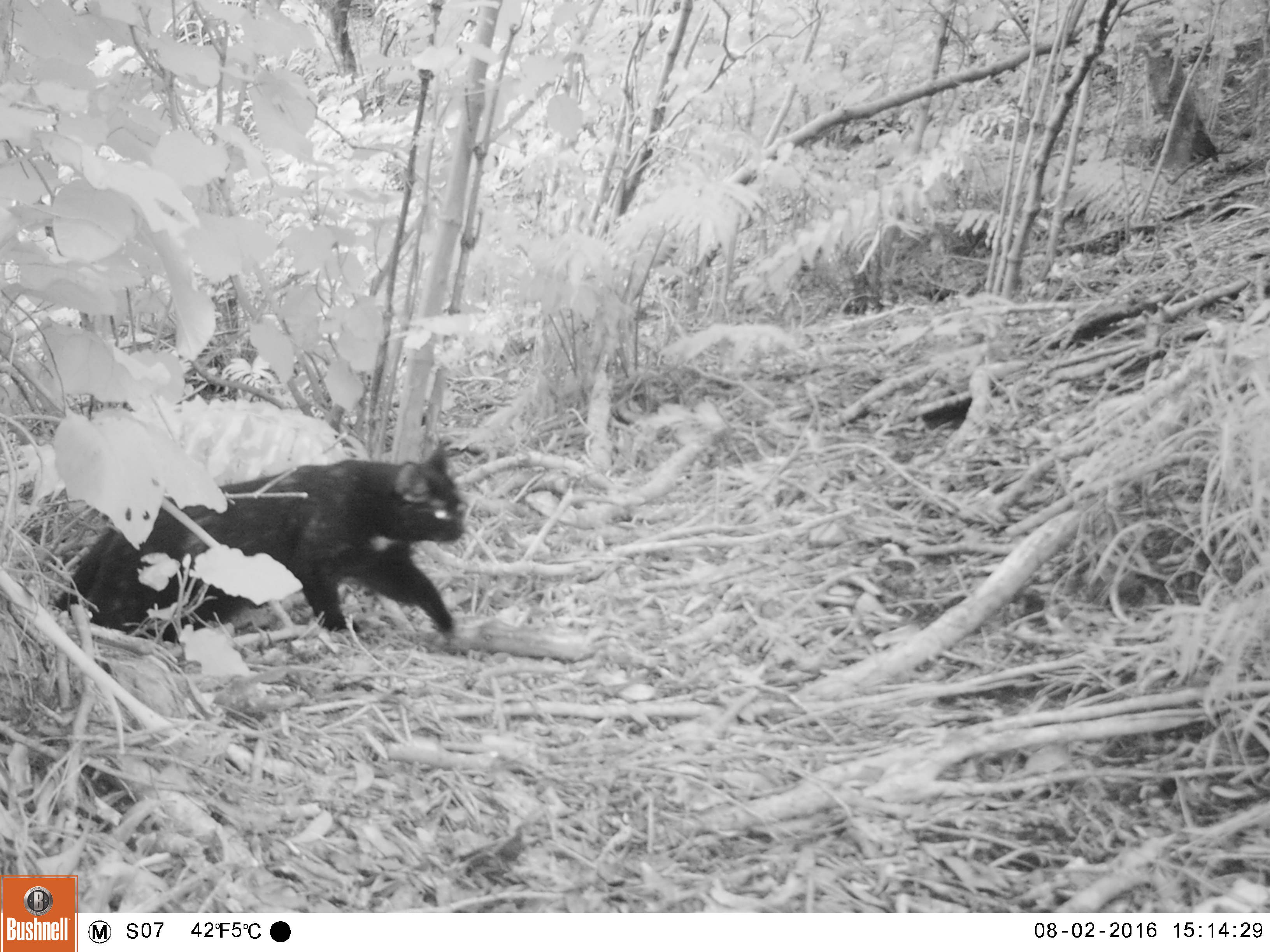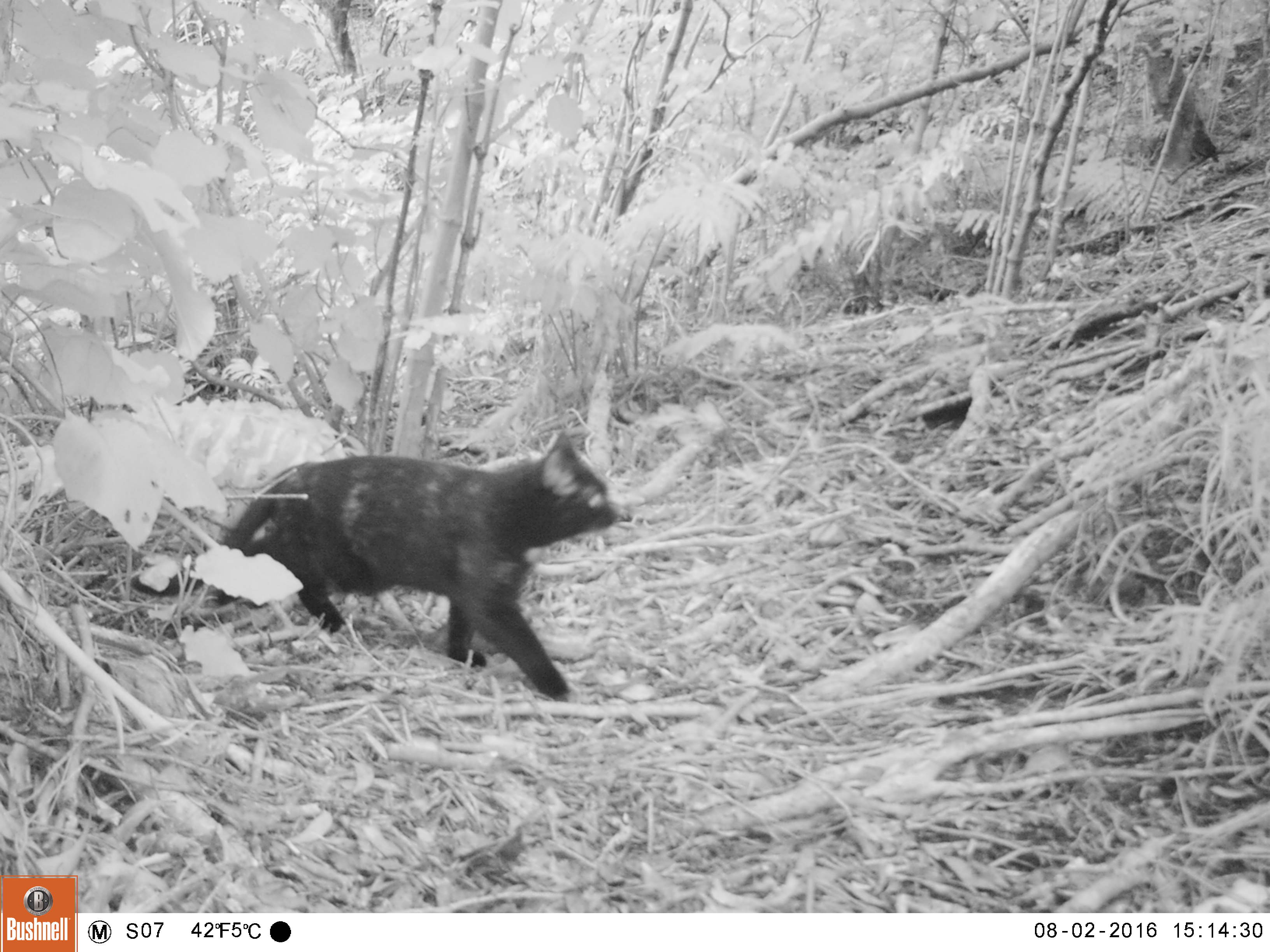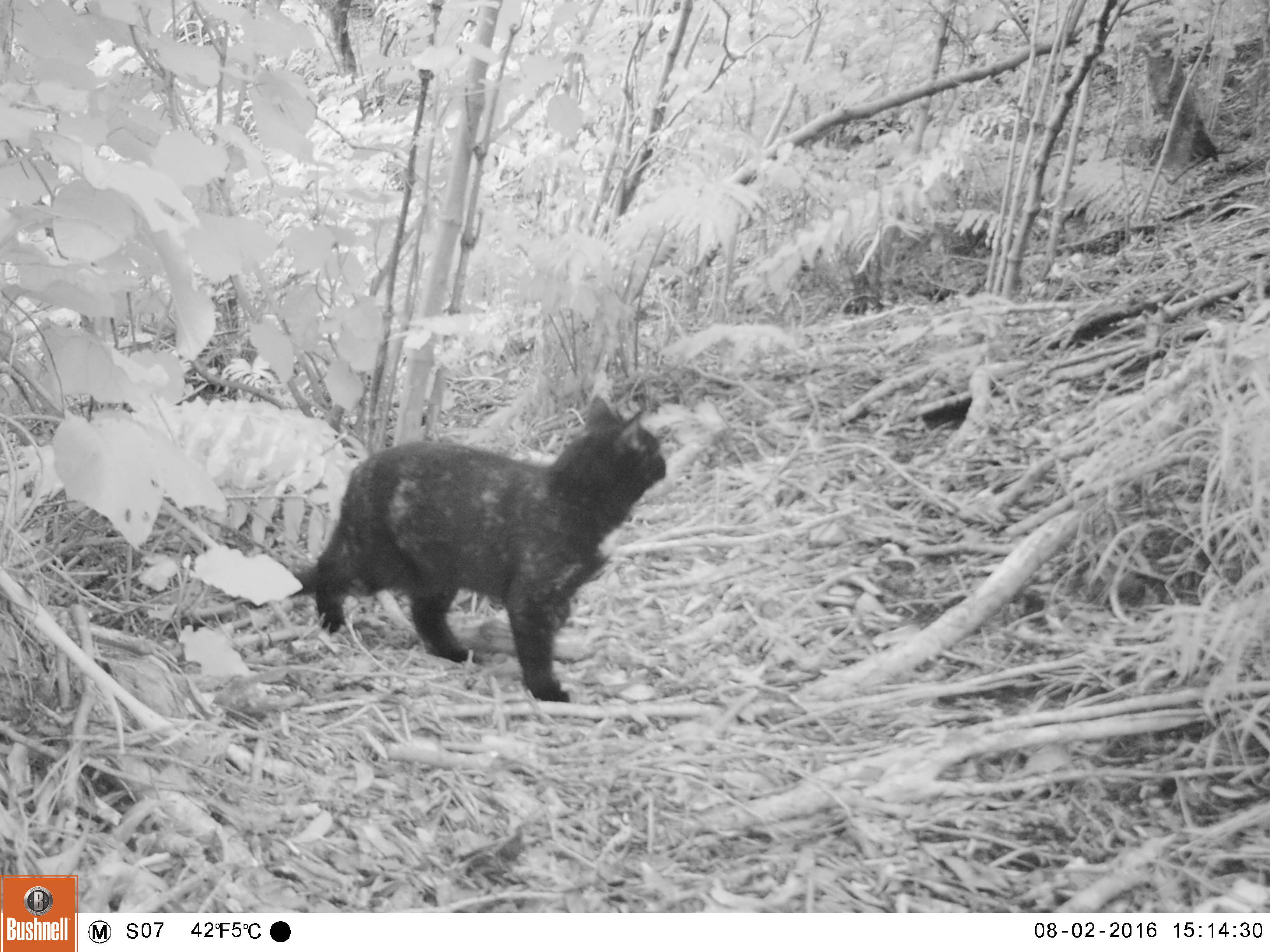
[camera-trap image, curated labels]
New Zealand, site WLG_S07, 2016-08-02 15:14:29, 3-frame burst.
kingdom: Animalia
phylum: Chordata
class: Mammalia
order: Carnivora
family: Felidae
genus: Felis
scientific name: Felis catus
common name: domestic cat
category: cat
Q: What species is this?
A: Cat (domestic cat) (Felis catus).